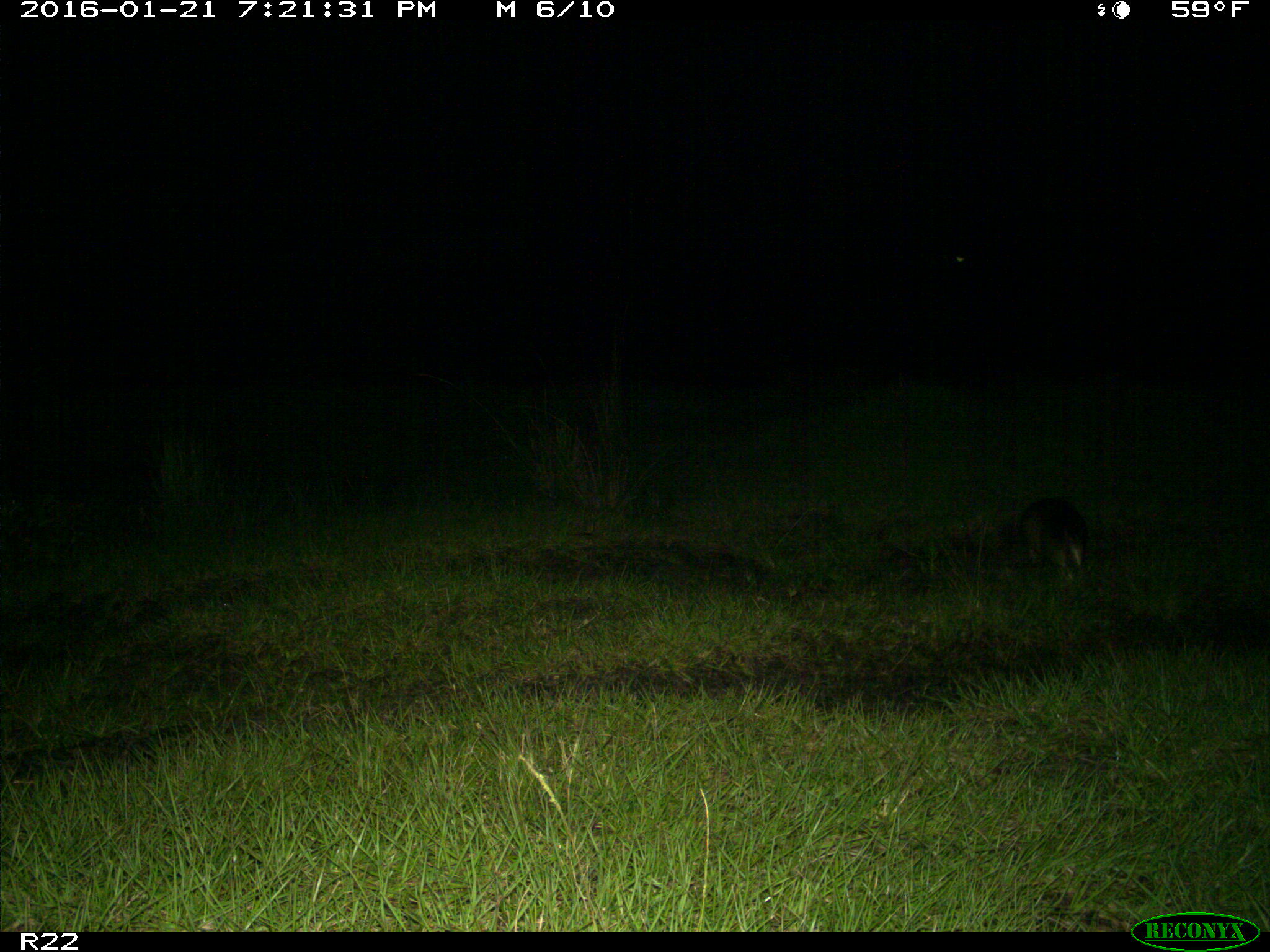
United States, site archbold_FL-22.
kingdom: Animalia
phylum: Chordata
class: Mammalia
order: Cingulata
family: Dasypodidae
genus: Dasypus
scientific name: Dasypus novemcinctus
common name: nine-banded armadillo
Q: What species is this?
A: Dasypus novemcinctus (nine-banded armadillo).